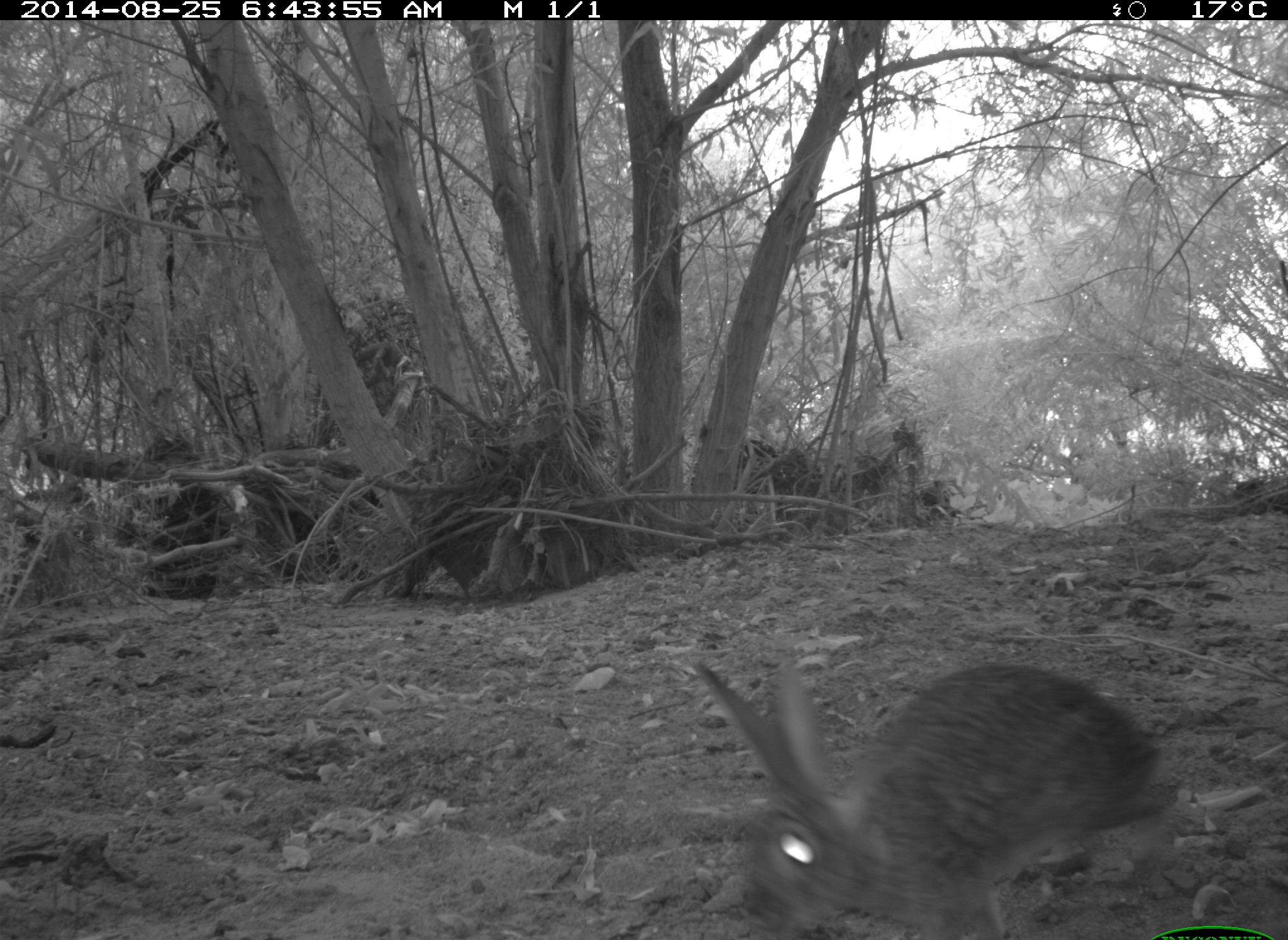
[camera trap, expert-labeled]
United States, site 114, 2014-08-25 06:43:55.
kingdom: Animalia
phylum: Chordata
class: Mammalia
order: Lagomorpha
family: Leporidae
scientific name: Leporidae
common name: rabbits and hares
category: rabbit